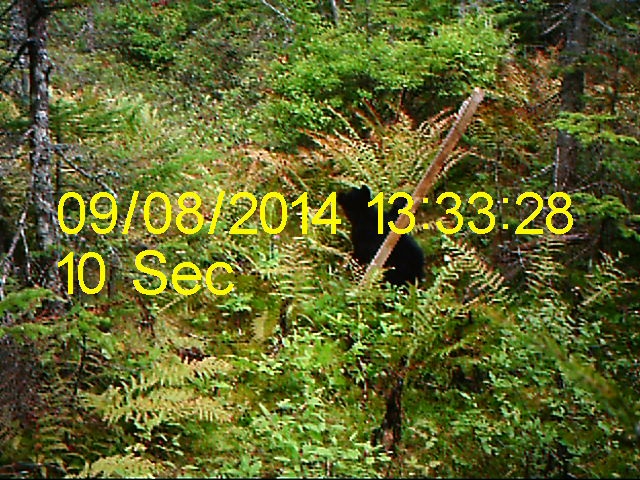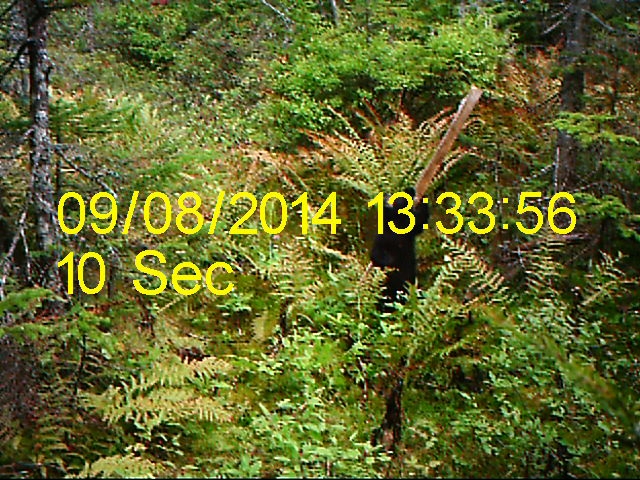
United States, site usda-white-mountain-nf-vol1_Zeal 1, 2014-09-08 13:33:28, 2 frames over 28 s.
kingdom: Animalia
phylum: Chordata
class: Mammalia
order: Carnivora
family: Ursidae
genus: Ursus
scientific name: Ursus americanus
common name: black bear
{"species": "black bear (Ursus americanus)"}